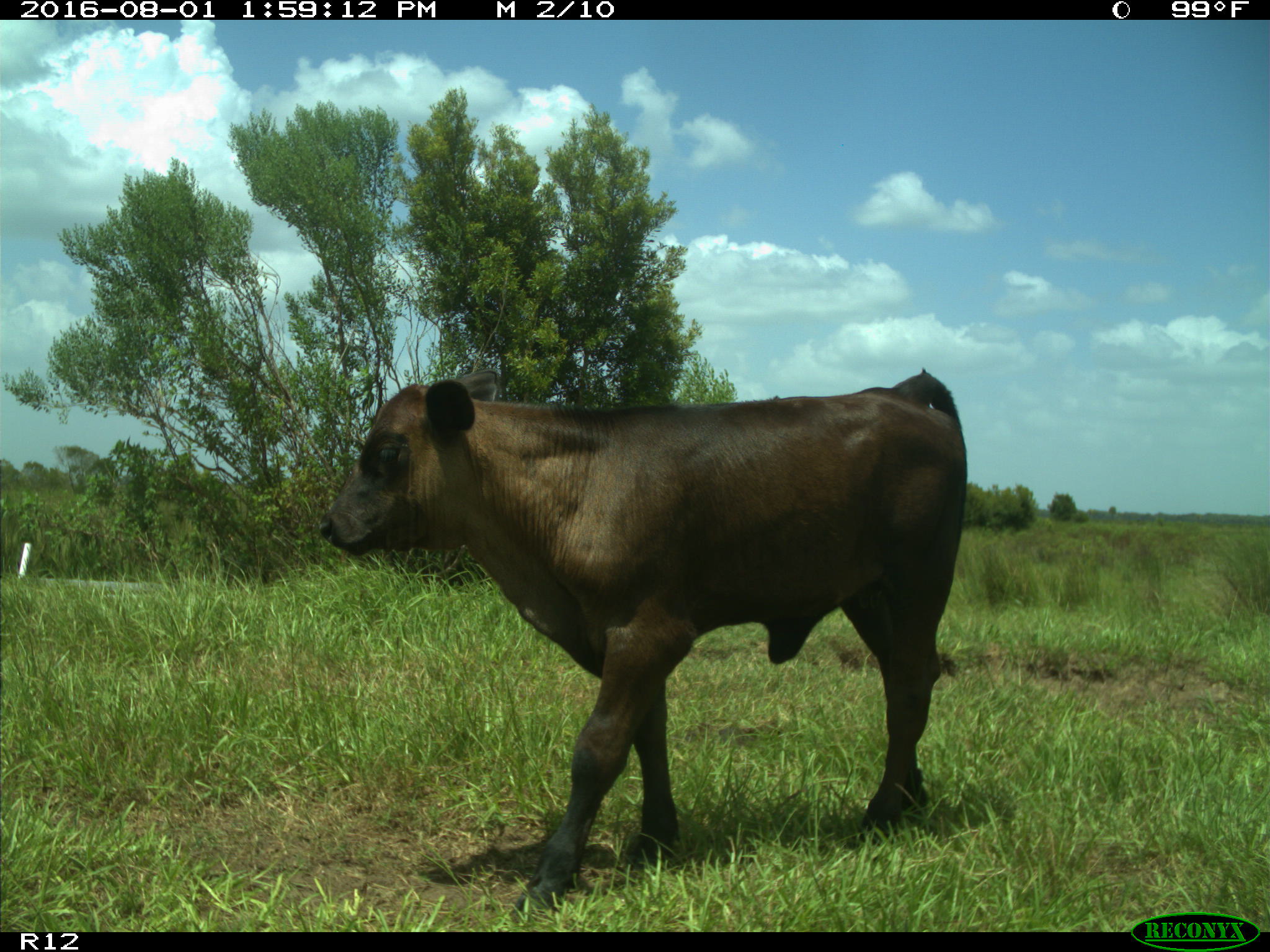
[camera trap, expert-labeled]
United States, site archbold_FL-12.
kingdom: Animalia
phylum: Chordata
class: Mammalia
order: Artiodactyla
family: Bovidae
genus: Bos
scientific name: Bos taurus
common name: domestic cow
Bos taurus (domestic cow).